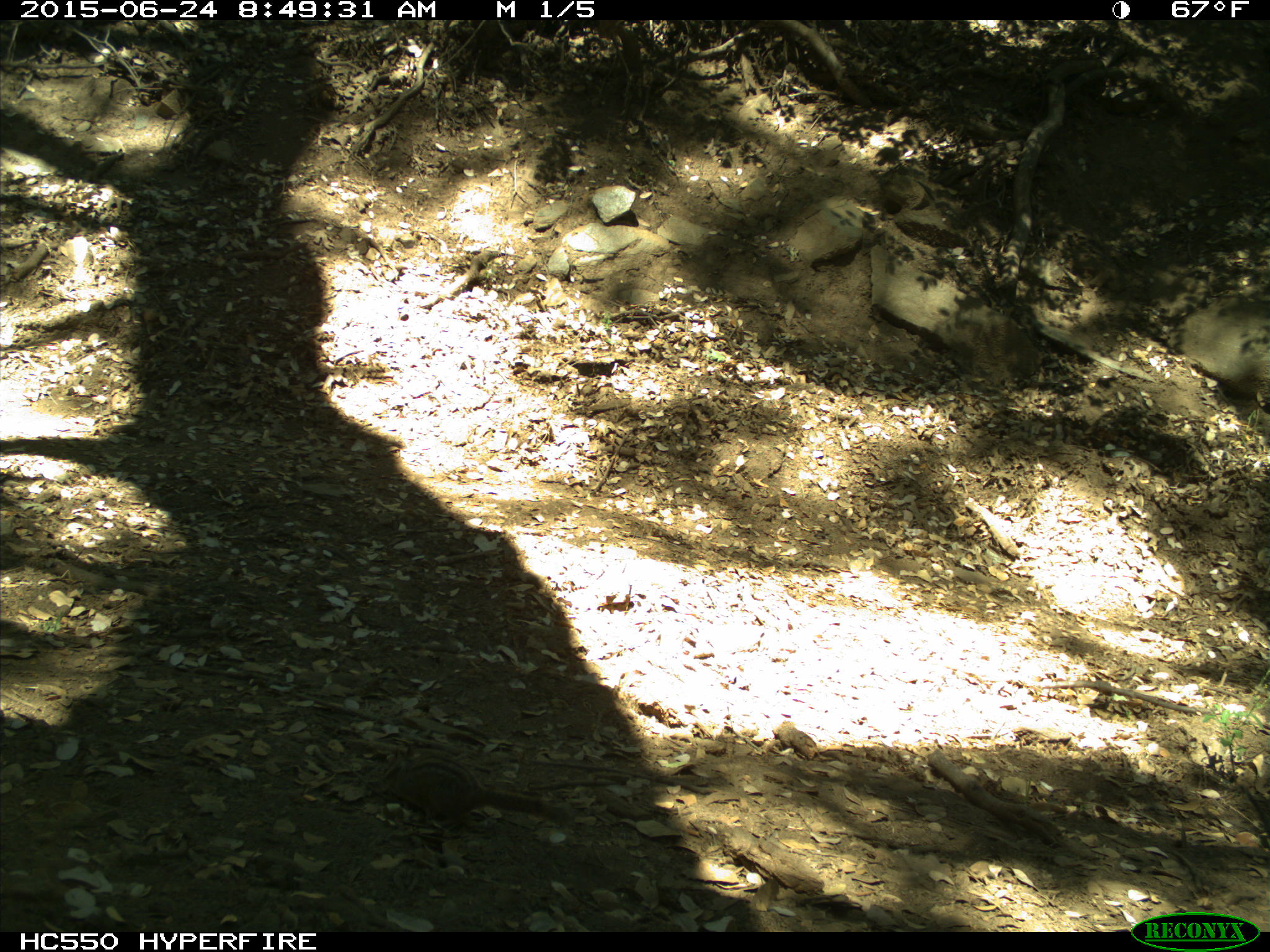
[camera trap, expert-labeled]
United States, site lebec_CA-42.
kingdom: Animalia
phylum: Chordata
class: Mammalia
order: Rodentia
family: Sciuridae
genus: Tamias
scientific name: Tamias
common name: chipmunk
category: unidentified chipmunk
Unidentified chipmunk (chipmunk) (Tamias).